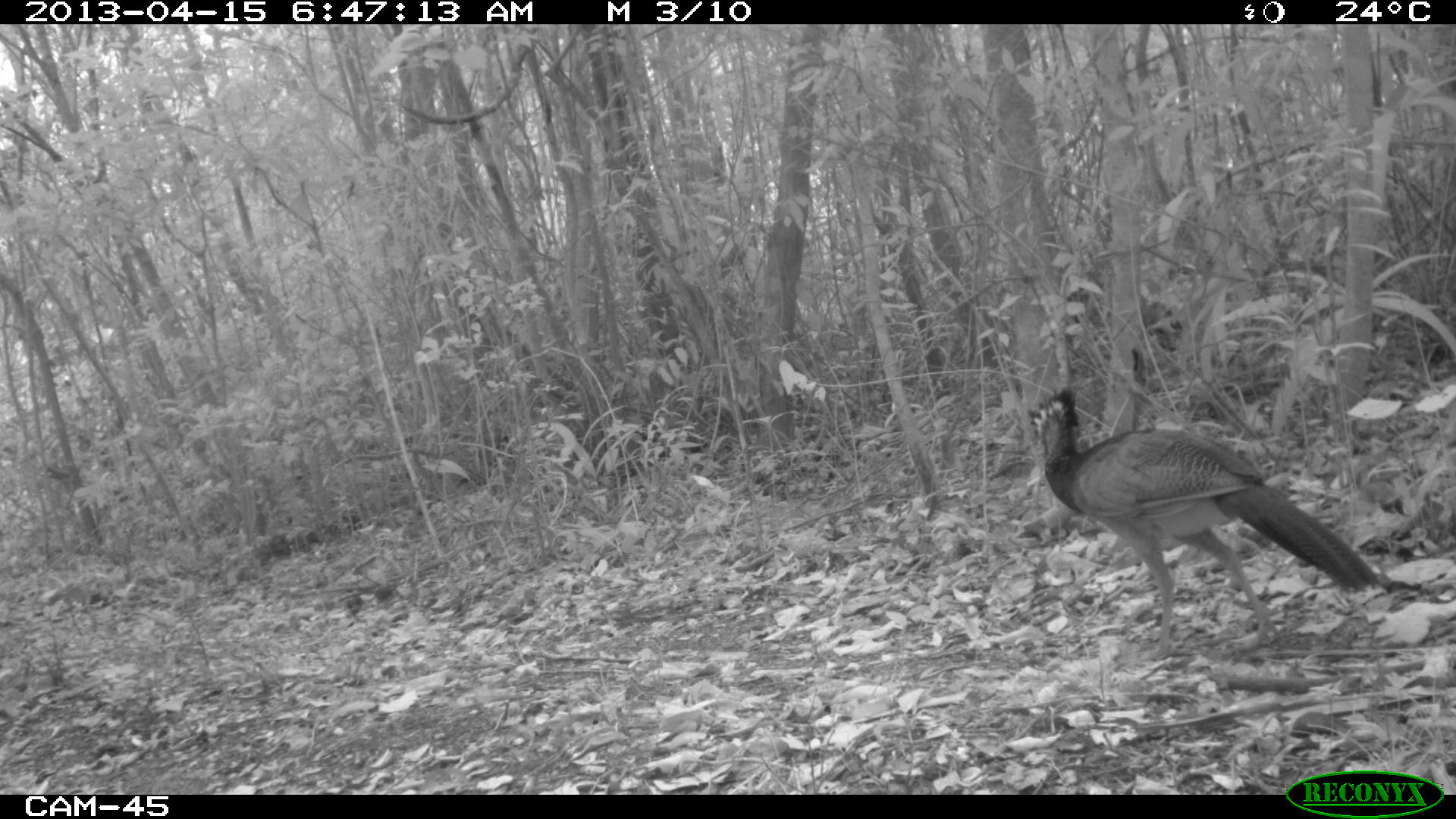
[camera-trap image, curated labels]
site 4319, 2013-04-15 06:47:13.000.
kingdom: Animalia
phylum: Chordata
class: Aves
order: Galliformes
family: Cracidae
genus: Crax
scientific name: Crax rubra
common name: great curassow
Crax rubra (great curassow), count 1, sex female.